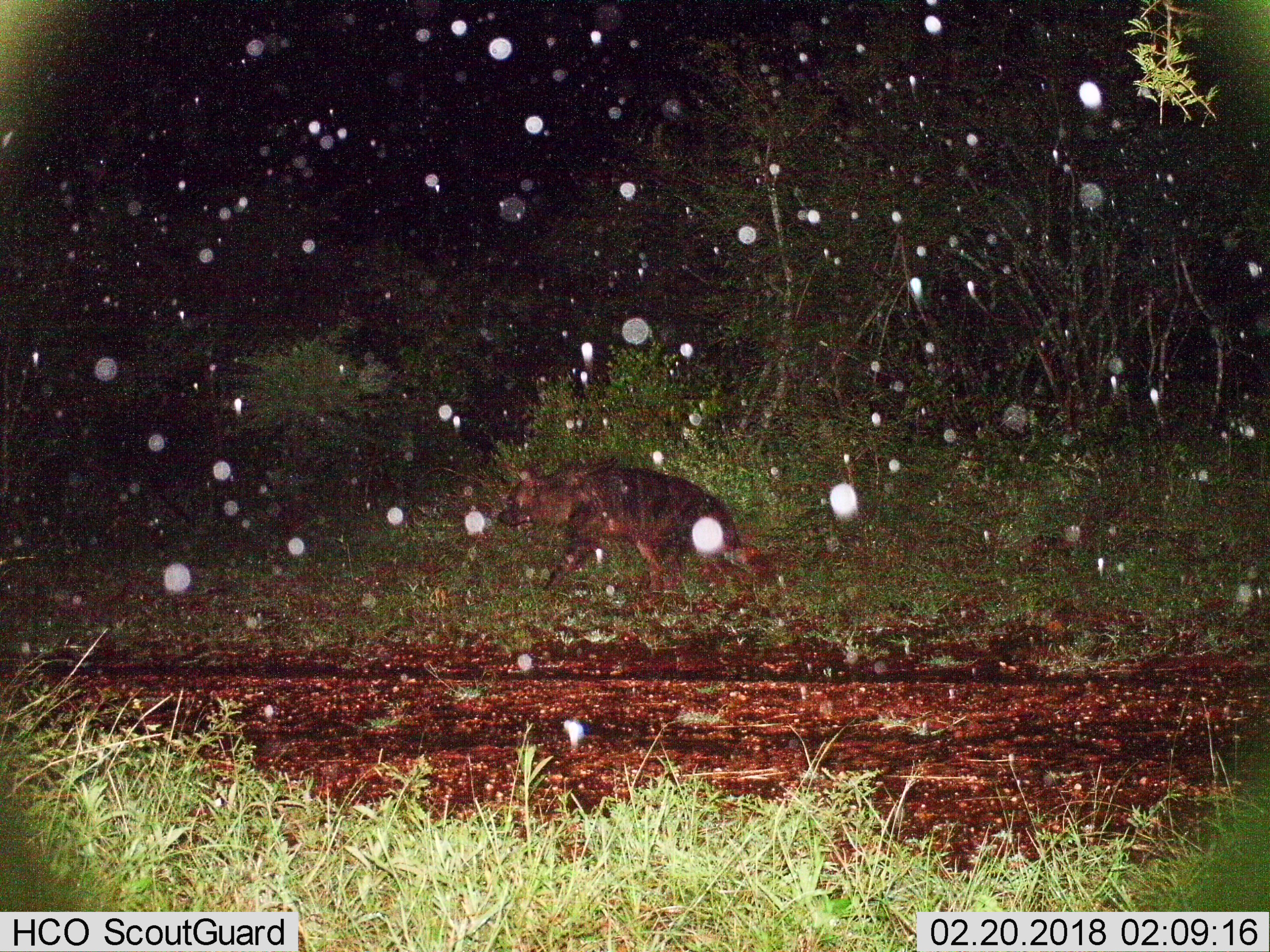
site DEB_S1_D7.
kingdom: Animalia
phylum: Chordata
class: Mammalia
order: Carnivora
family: Hyaenidae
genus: Parahyaena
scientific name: Parahyaena brunnea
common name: brown hyena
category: hyenabrown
Hyenabrown (brown hyena) (Parahyaena brunnea), count 1. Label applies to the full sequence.